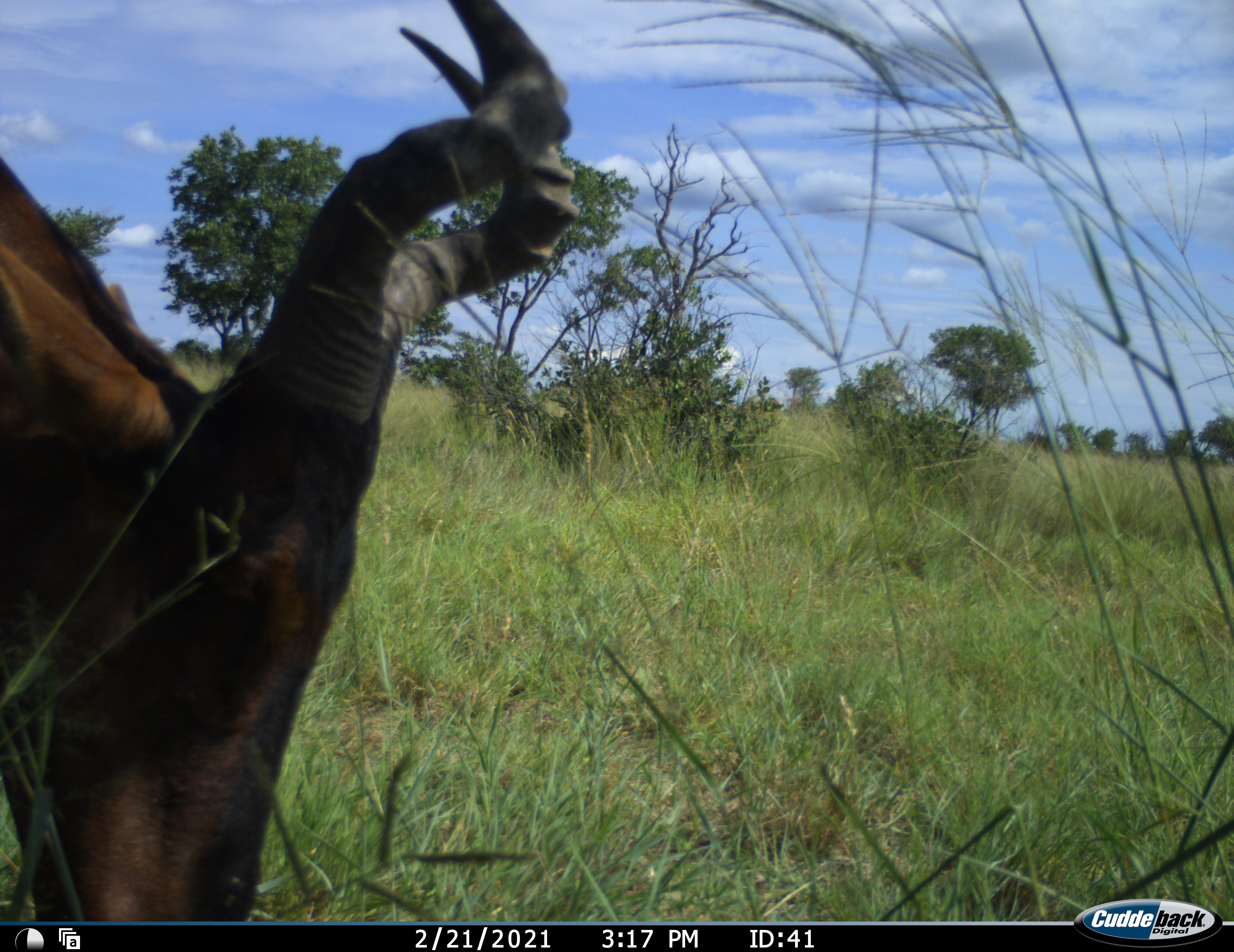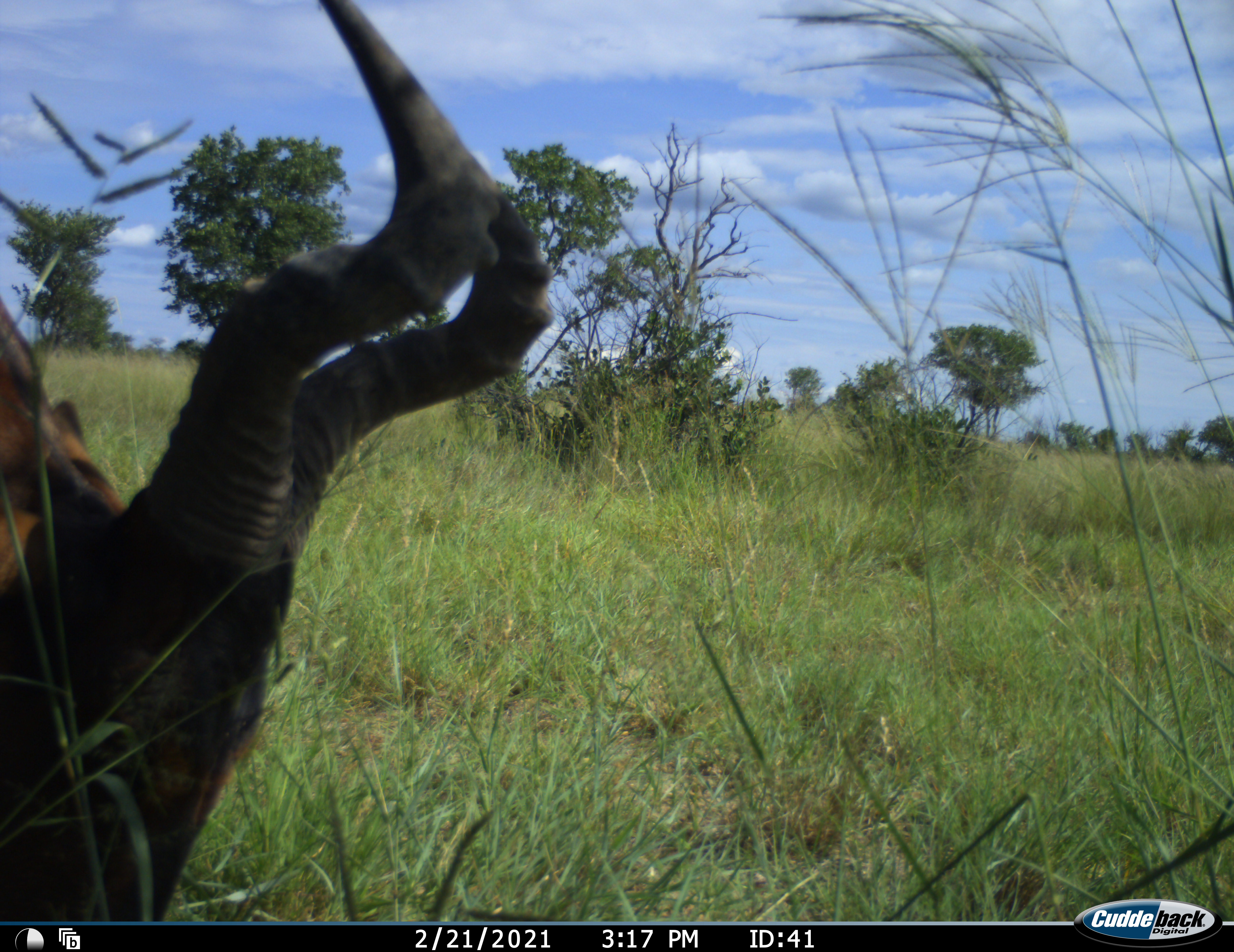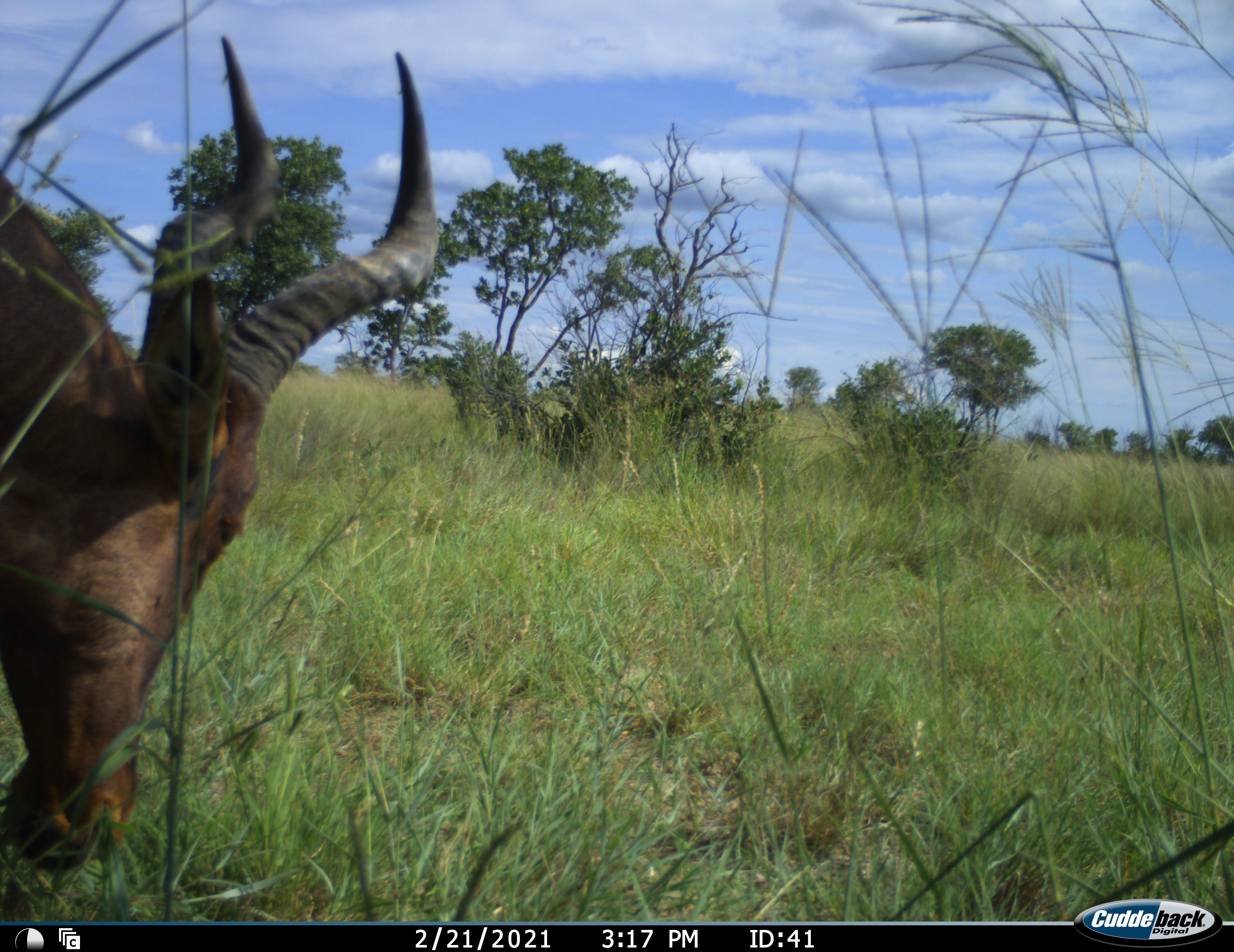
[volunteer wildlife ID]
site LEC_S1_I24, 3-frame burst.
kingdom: Animalia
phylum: Chordata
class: Mammalia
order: Artiodactyla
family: Bovidae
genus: Alcelaphus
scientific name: Alcelaphus buselaphus caama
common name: red hartebeest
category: hartebeestred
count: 1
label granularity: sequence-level